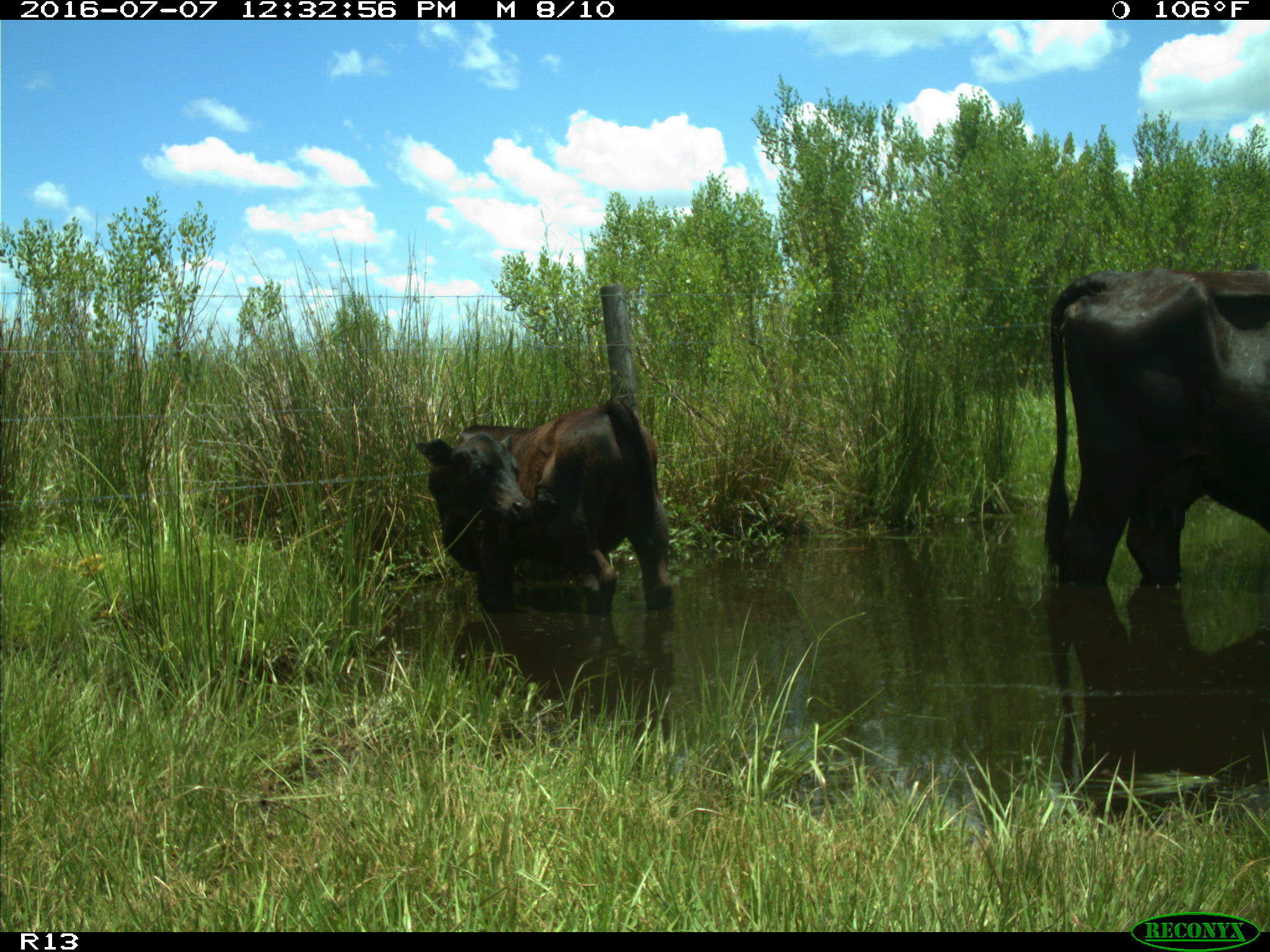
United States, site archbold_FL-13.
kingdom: Animalia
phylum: Chordata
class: Mammalia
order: Artiodactyla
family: Bovidae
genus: Bos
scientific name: Bos taurus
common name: domestic cow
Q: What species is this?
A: Bos taurus (domestic cow).